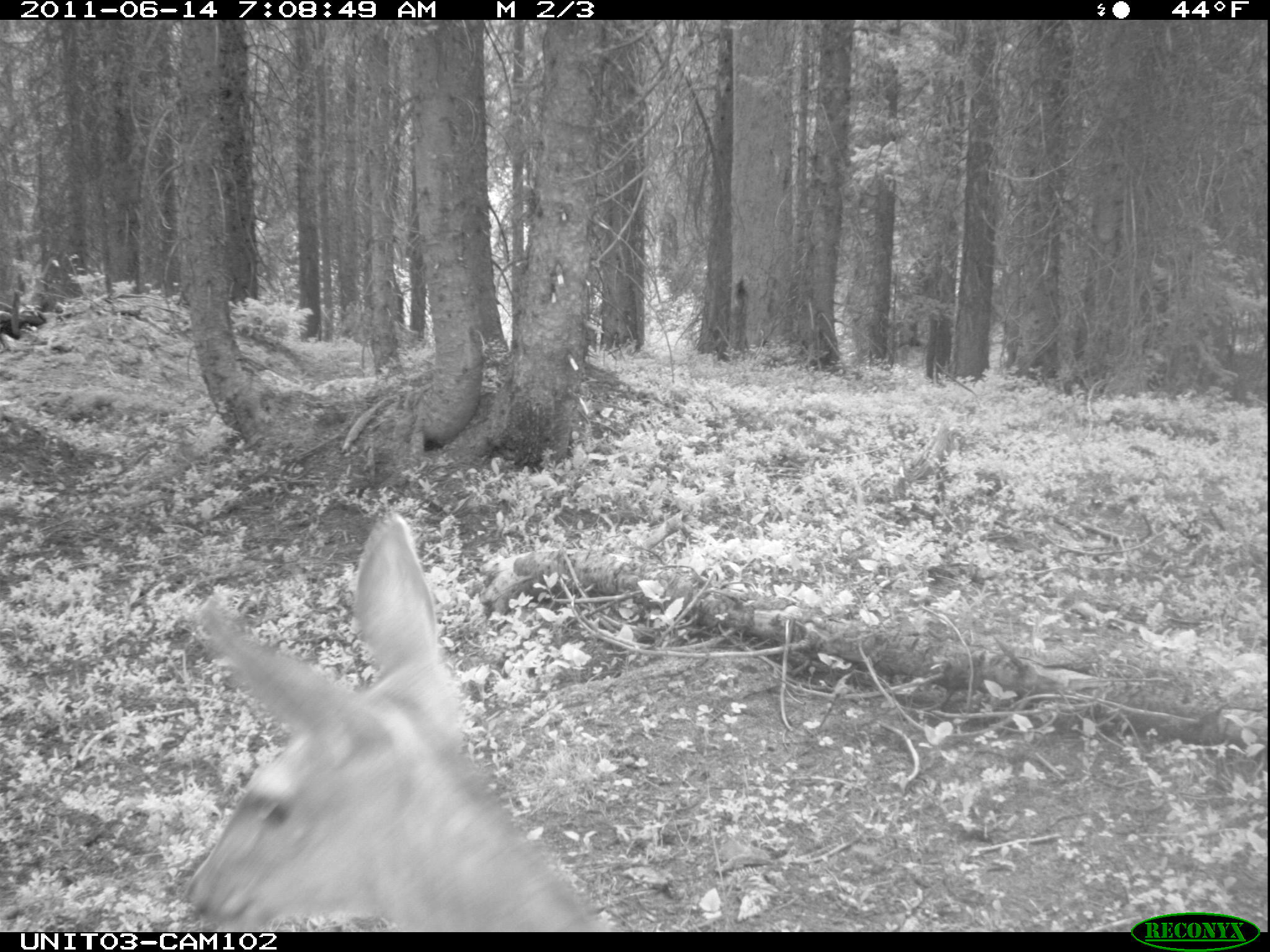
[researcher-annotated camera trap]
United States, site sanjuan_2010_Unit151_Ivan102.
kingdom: Animalia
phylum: Chordata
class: Mammalia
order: Artiodactyla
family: Cervidae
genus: Odocoileus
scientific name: Odocoileus hemionus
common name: mule deer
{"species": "Odocoileus hemionus (mule deer)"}